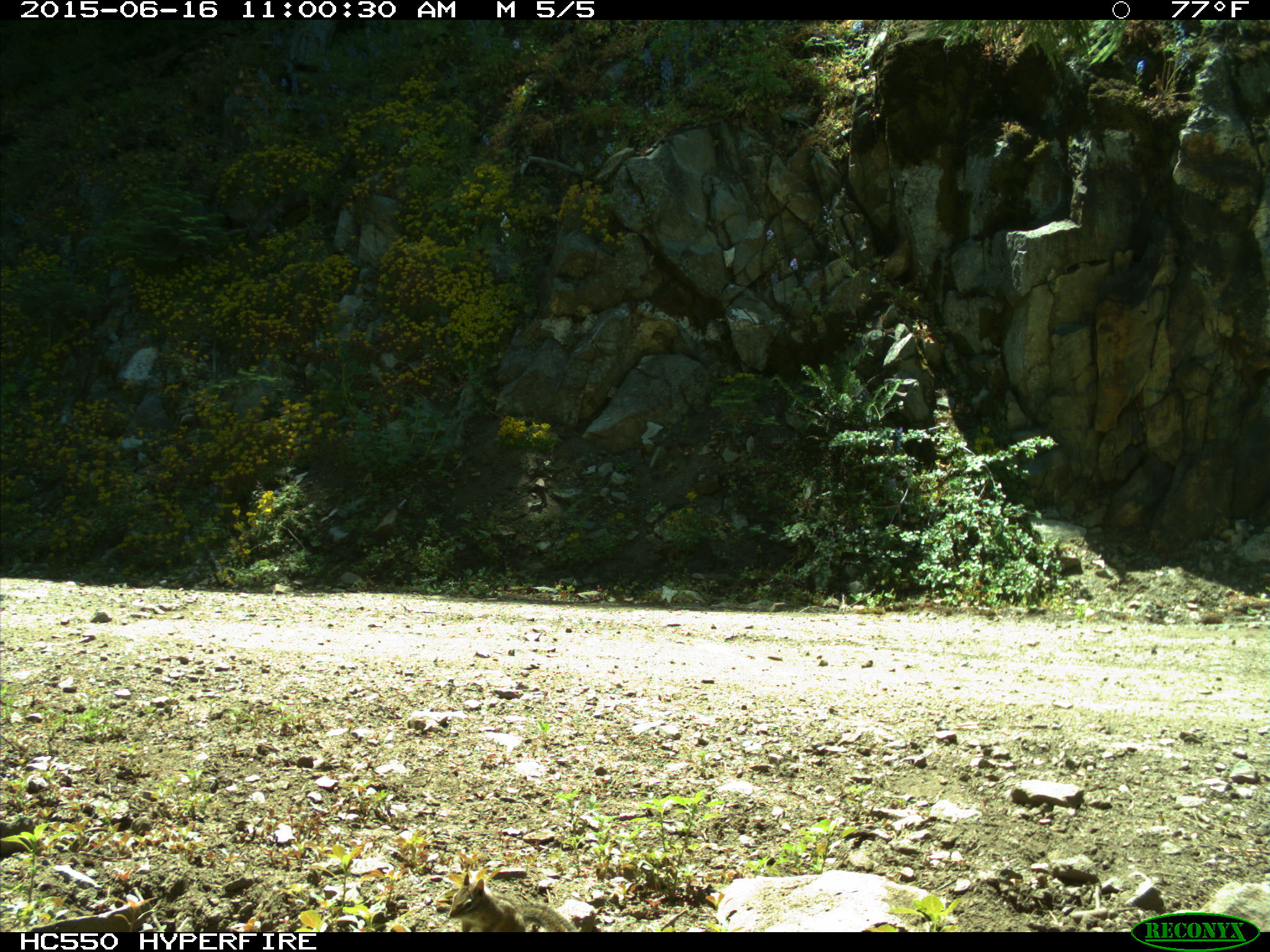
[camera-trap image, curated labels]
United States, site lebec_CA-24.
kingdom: Animalia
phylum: Chordata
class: Mammalia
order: Rodentia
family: Sciuridae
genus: Tamias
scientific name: Tamias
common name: chipmunk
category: unidentified chipmunk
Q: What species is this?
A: Unidentified chipmunk (chipmunk) (Tamias).